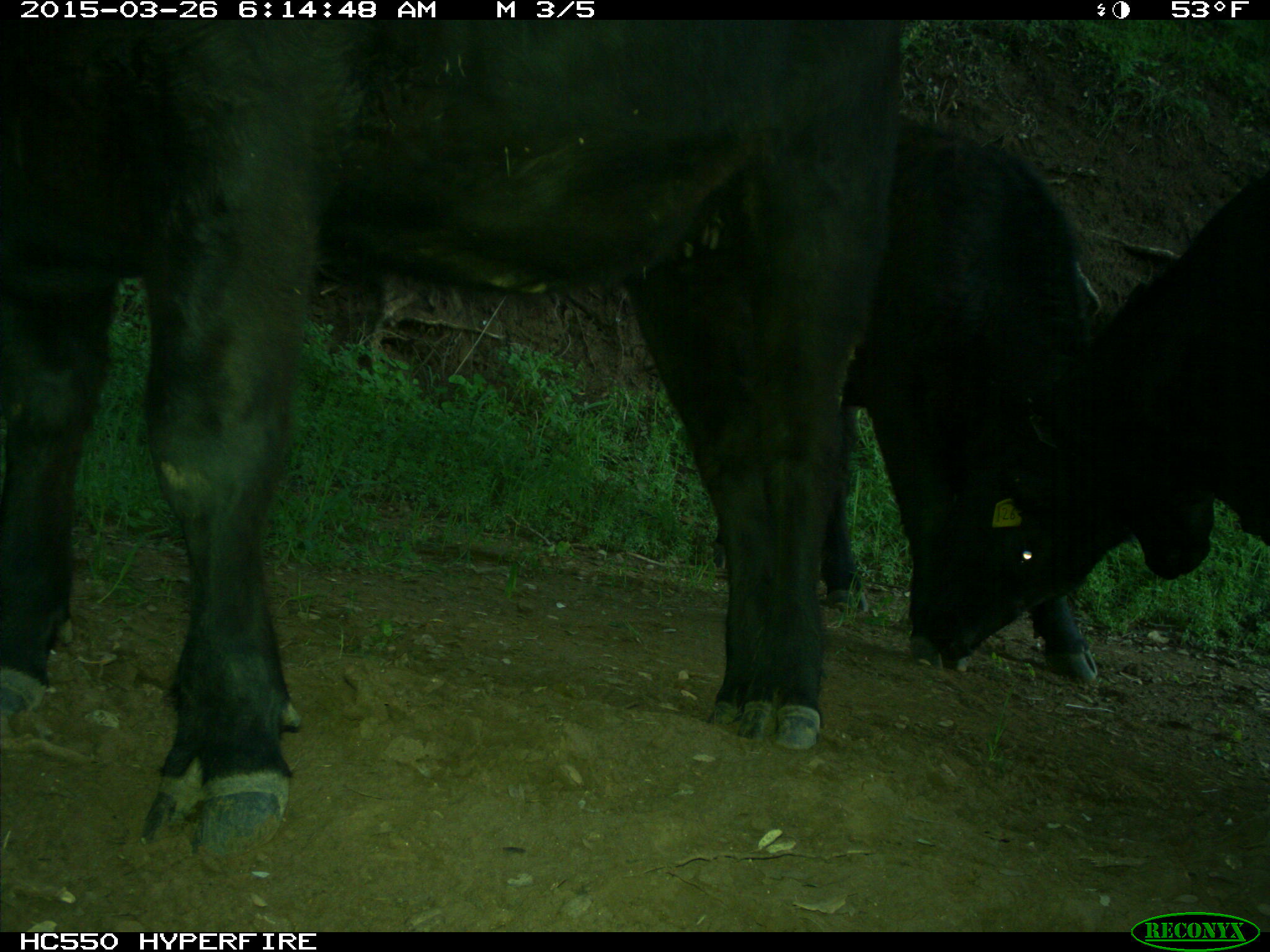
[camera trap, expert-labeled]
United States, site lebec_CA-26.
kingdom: Animalia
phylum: Chordata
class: Mammalia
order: Artiodactyla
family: Bovidae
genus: Bos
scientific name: Bos taurus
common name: domestic cow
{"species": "Bos taurus (domestic cow)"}